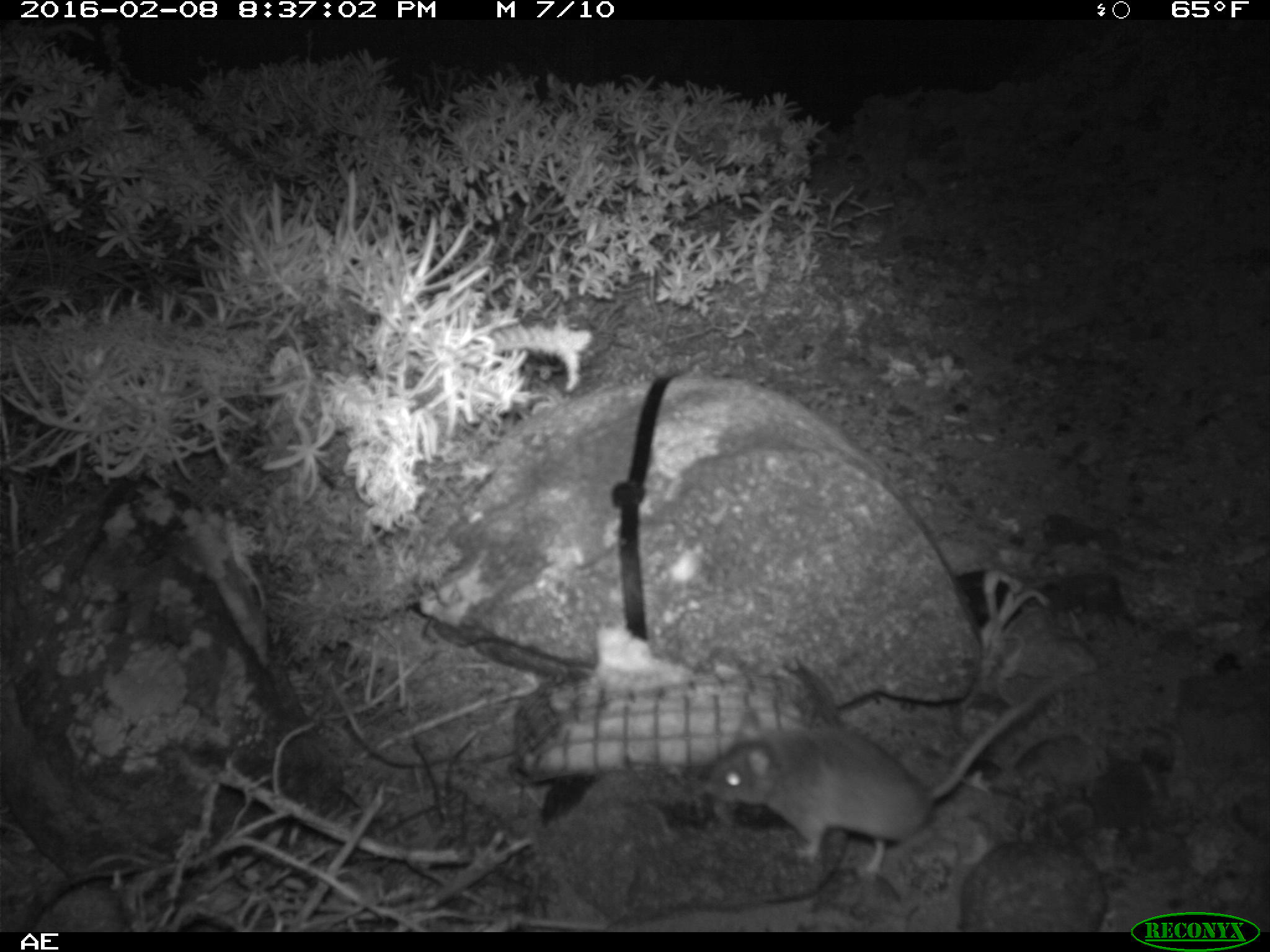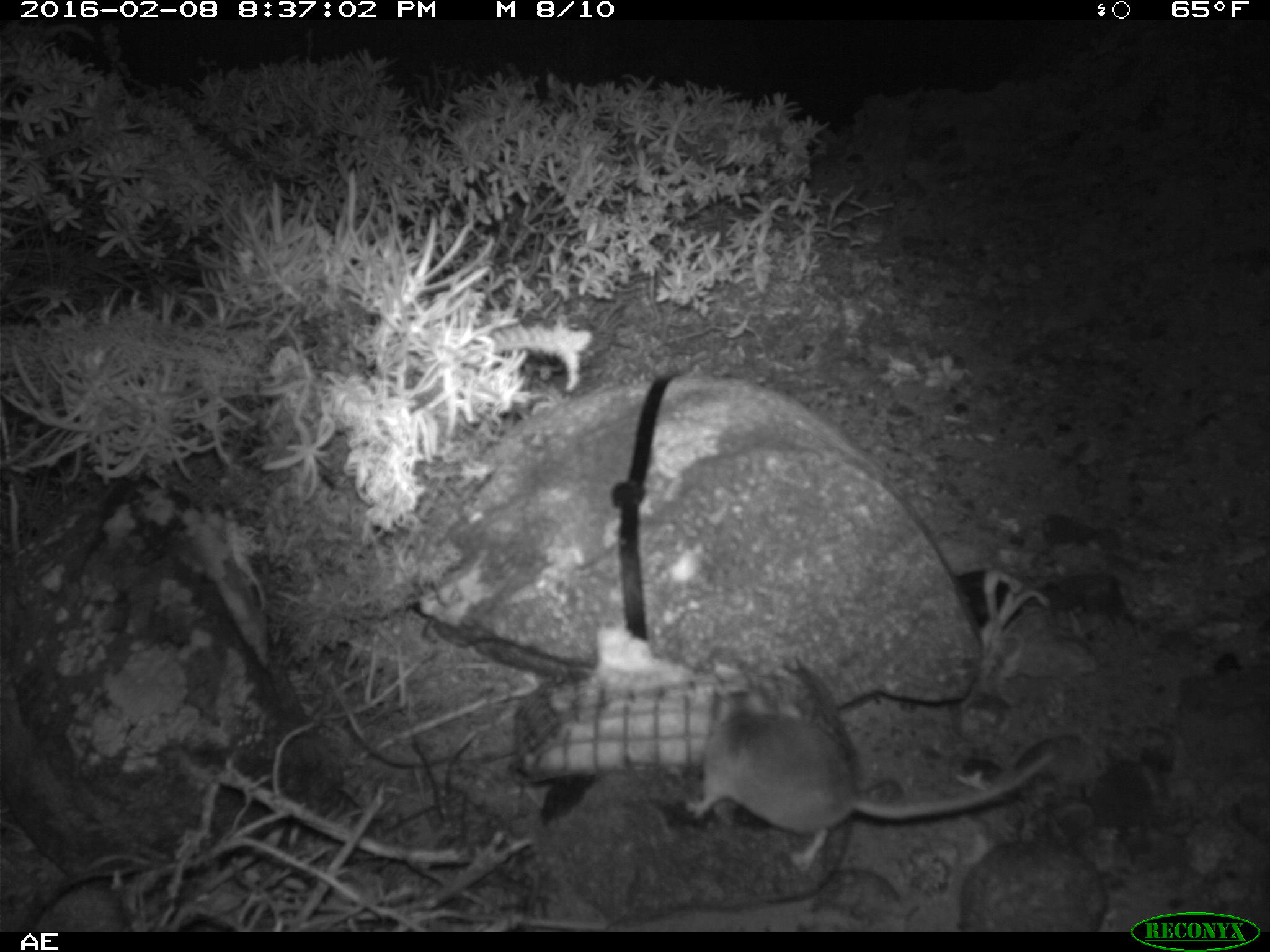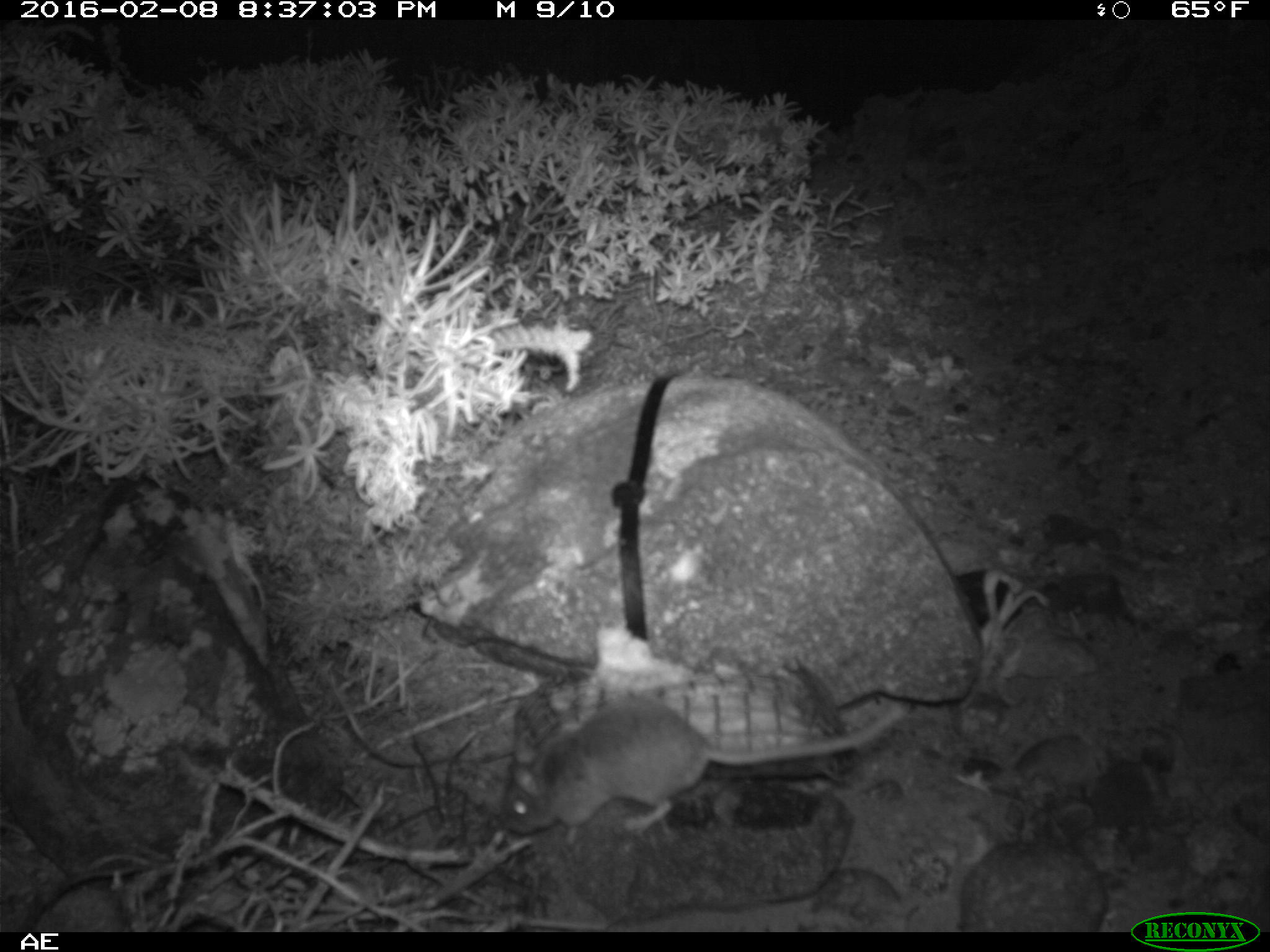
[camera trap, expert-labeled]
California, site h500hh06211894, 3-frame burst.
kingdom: Animalia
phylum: Chordata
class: Mammalia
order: Rodentia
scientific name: Rodentia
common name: rodent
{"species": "rodent (Rodentia)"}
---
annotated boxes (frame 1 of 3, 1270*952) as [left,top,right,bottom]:
rodent: [705,673,1075,879]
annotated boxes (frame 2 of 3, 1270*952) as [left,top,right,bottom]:
rodent: [689,688,1059,866]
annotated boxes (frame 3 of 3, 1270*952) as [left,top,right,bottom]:
rodent: [497,699,907,847]